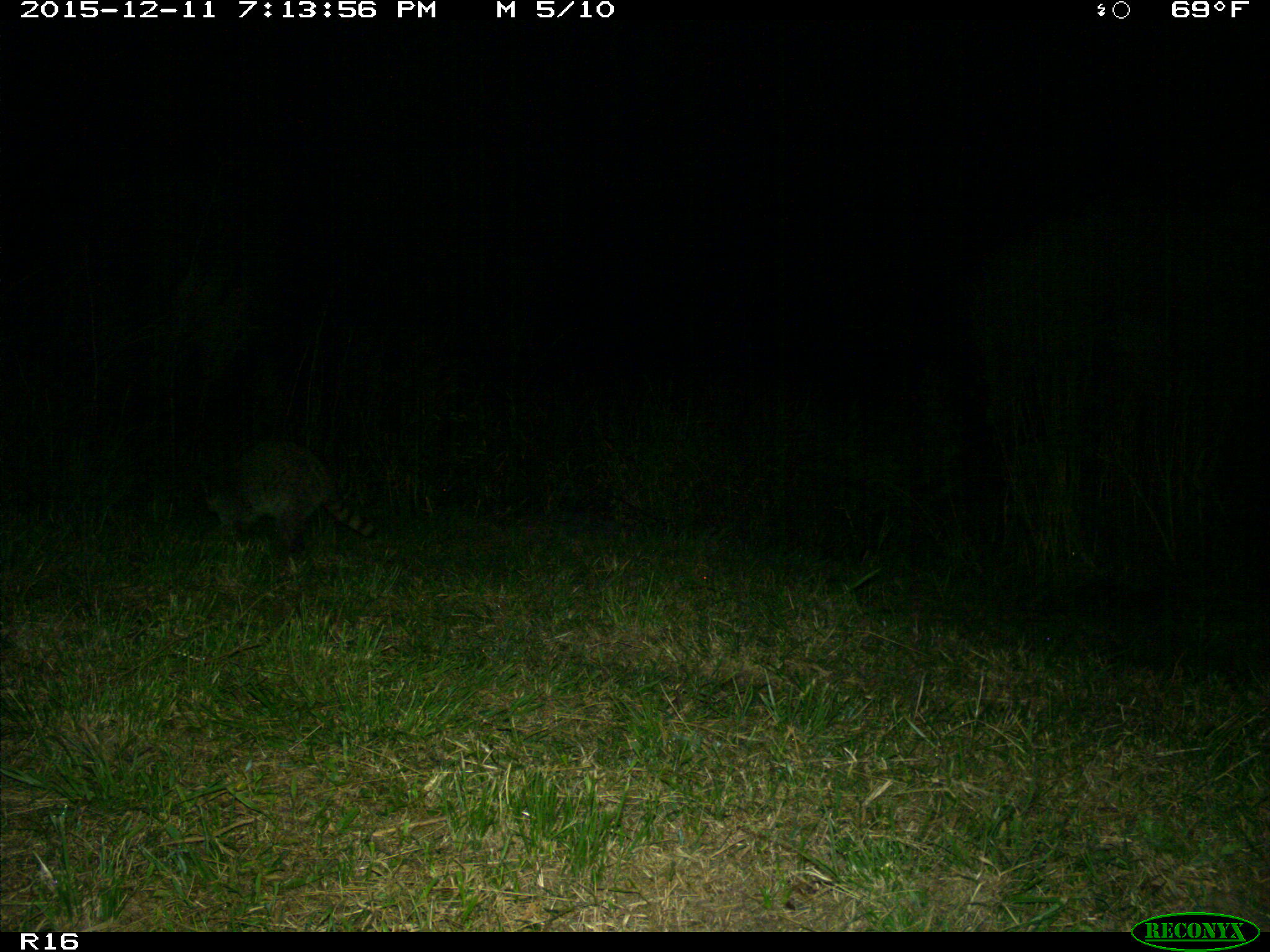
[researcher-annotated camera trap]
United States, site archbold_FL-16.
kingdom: Animalia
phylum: Chordata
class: Mammalia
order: Carnivora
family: Procyonidae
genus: Procyon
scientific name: Procyon lotor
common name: common raccoon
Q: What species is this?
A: Procyon lotor (common raccoon).